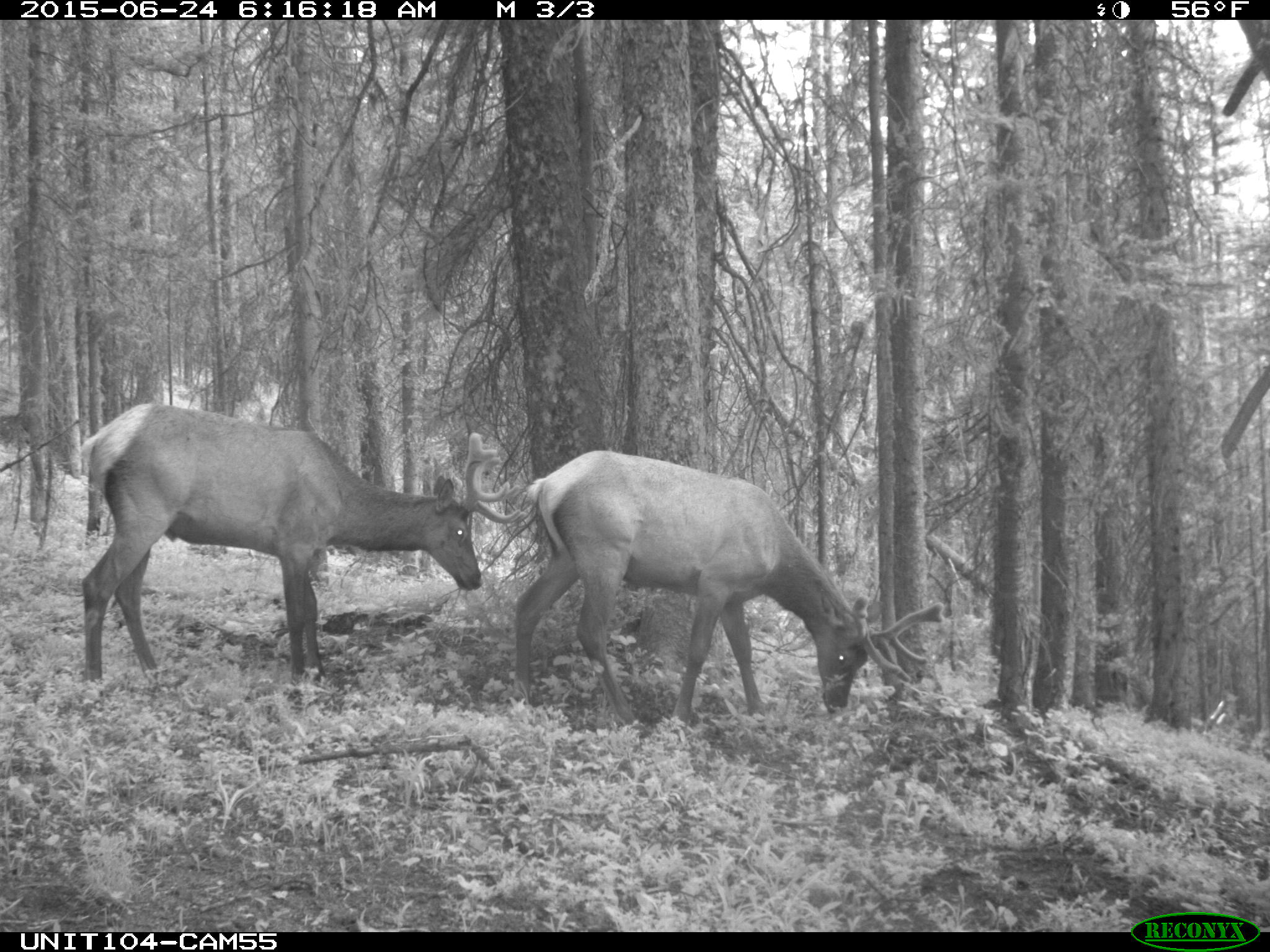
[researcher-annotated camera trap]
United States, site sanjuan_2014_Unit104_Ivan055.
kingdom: Animalia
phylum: Chordata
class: Mammalia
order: Artiodactyla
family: Cervidae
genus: Cervus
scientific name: Cervus elaphus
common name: red deer